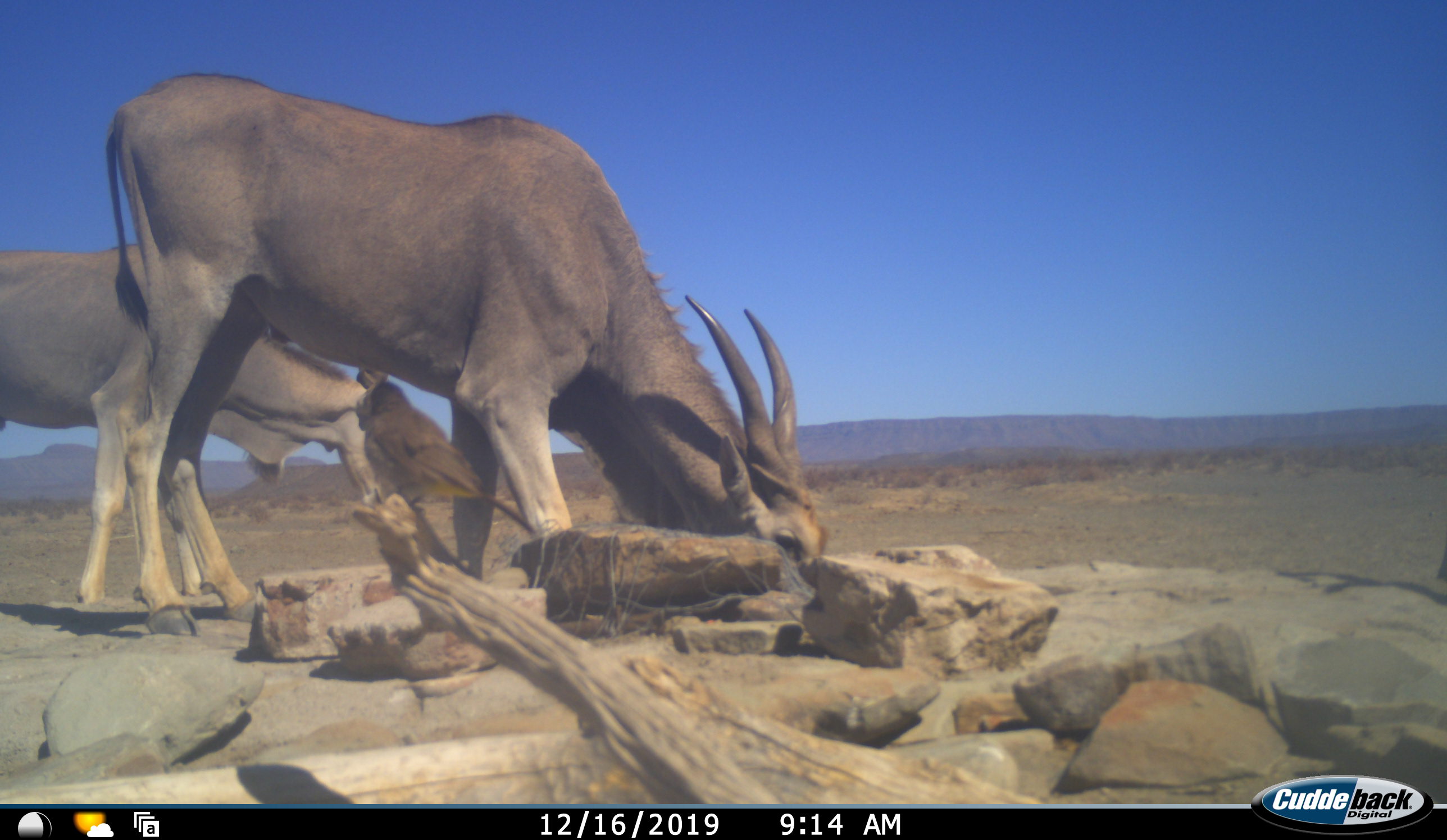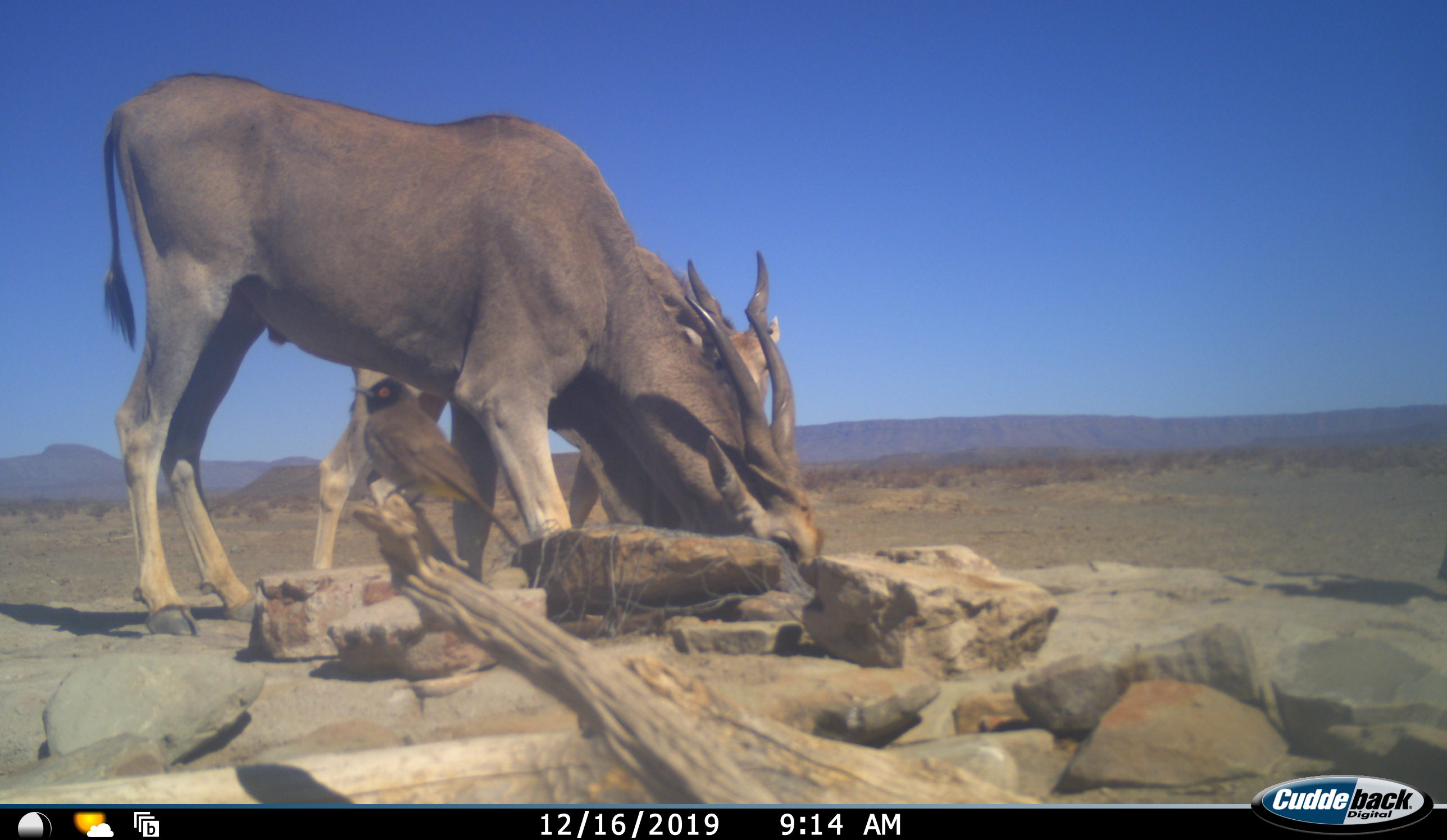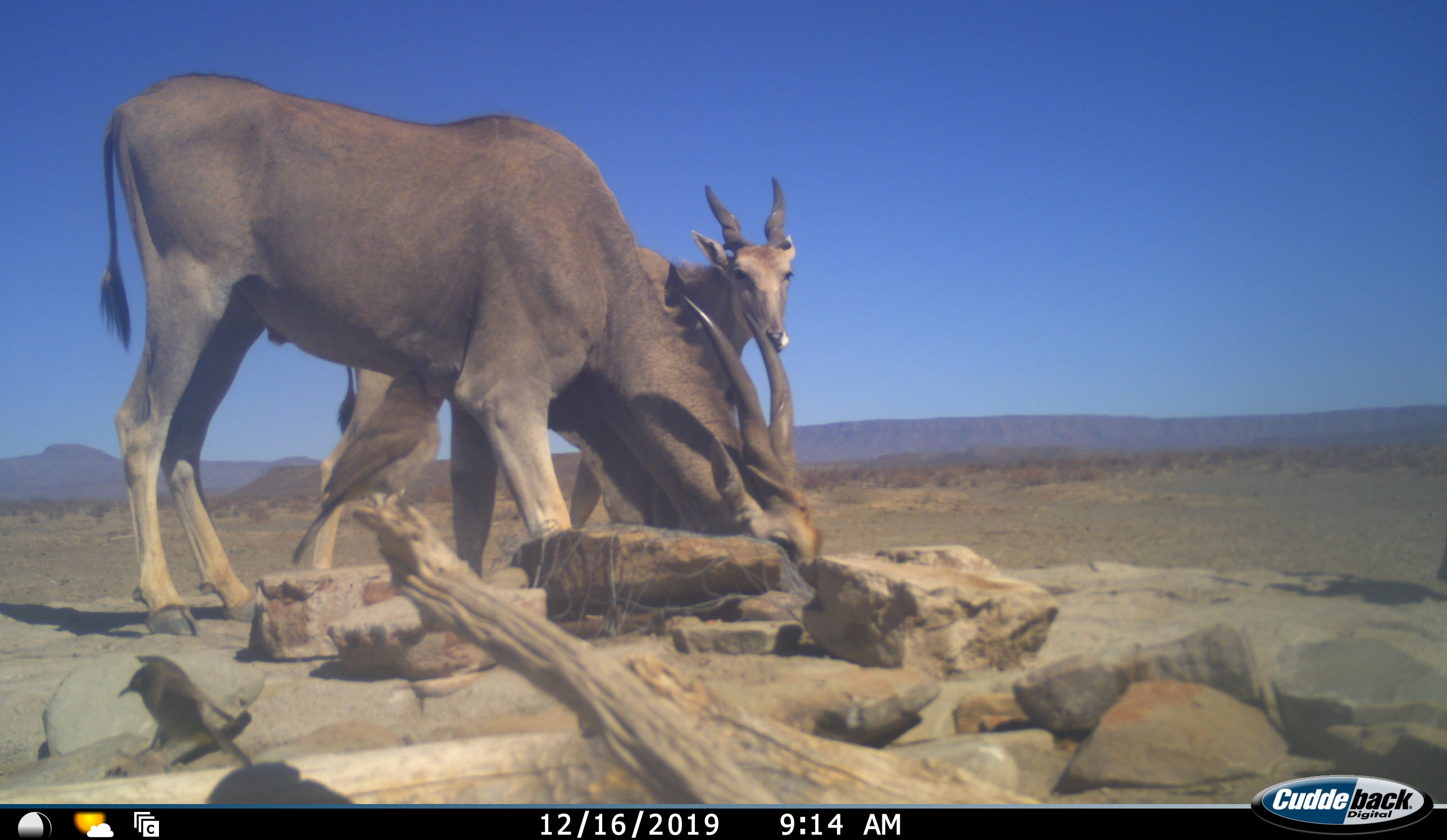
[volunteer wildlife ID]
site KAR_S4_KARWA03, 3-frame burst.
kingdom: Animalia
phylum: Chordata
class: Mammalia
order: Artiodactyla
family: Bovidae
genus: Tragelaphus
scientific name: Tragelaphus oryx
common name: eland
Eland (Tragelaphus oryx), count 2. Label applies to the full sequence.